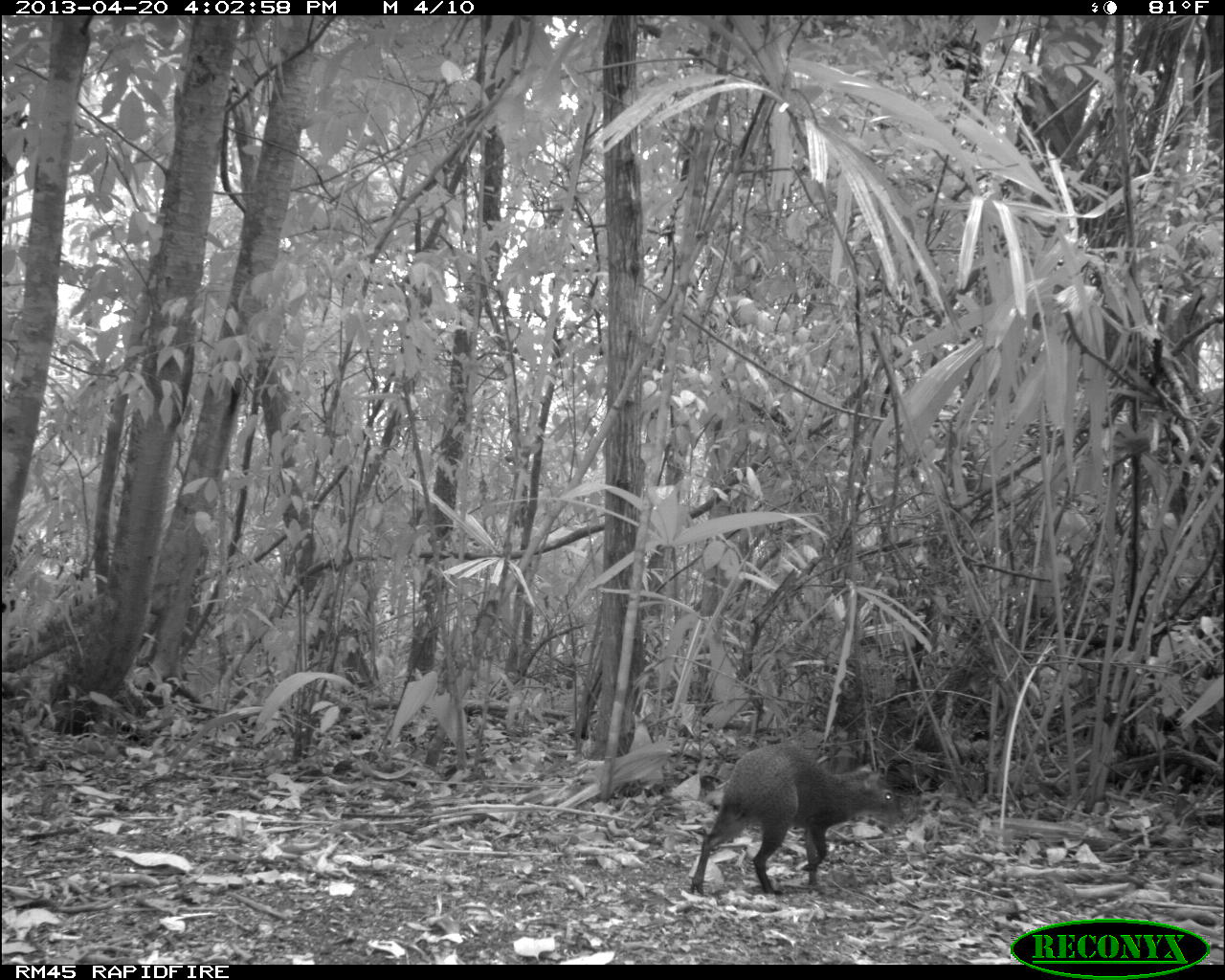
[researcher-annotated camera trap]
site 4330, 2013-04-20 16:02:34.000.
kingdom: Animalia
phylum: Chordata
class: Mammalia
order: Rodentia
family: Dasyproctidae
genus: Dasyprocta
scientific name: Dasyprocta punctata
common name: central american agouti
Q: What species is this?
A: Dasyprocta punctata (central american agouti).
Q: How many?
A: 1.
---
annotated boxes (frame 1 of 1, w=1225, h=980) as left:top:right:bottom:
dasyprocta punctata: 689:741:904:899